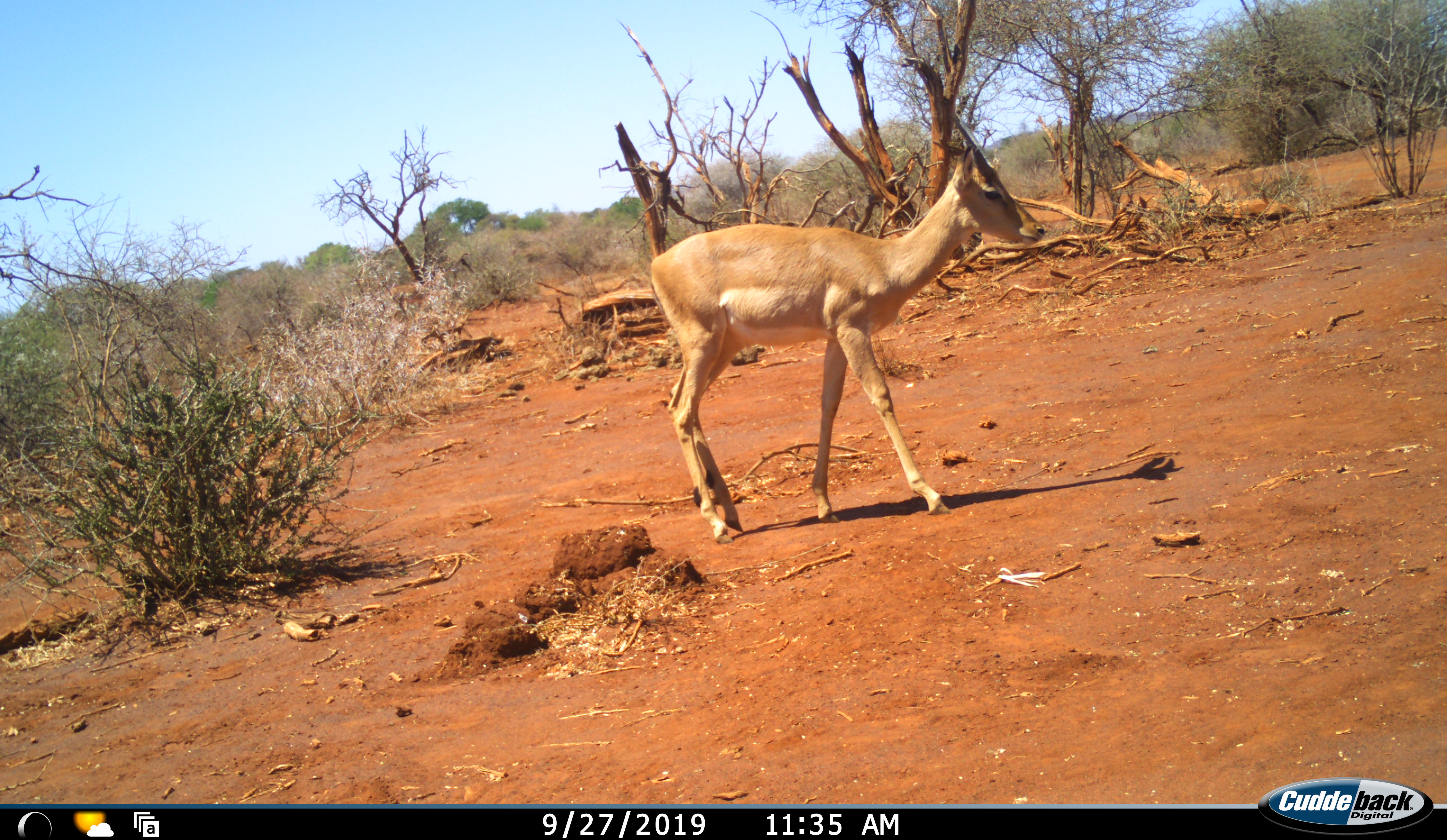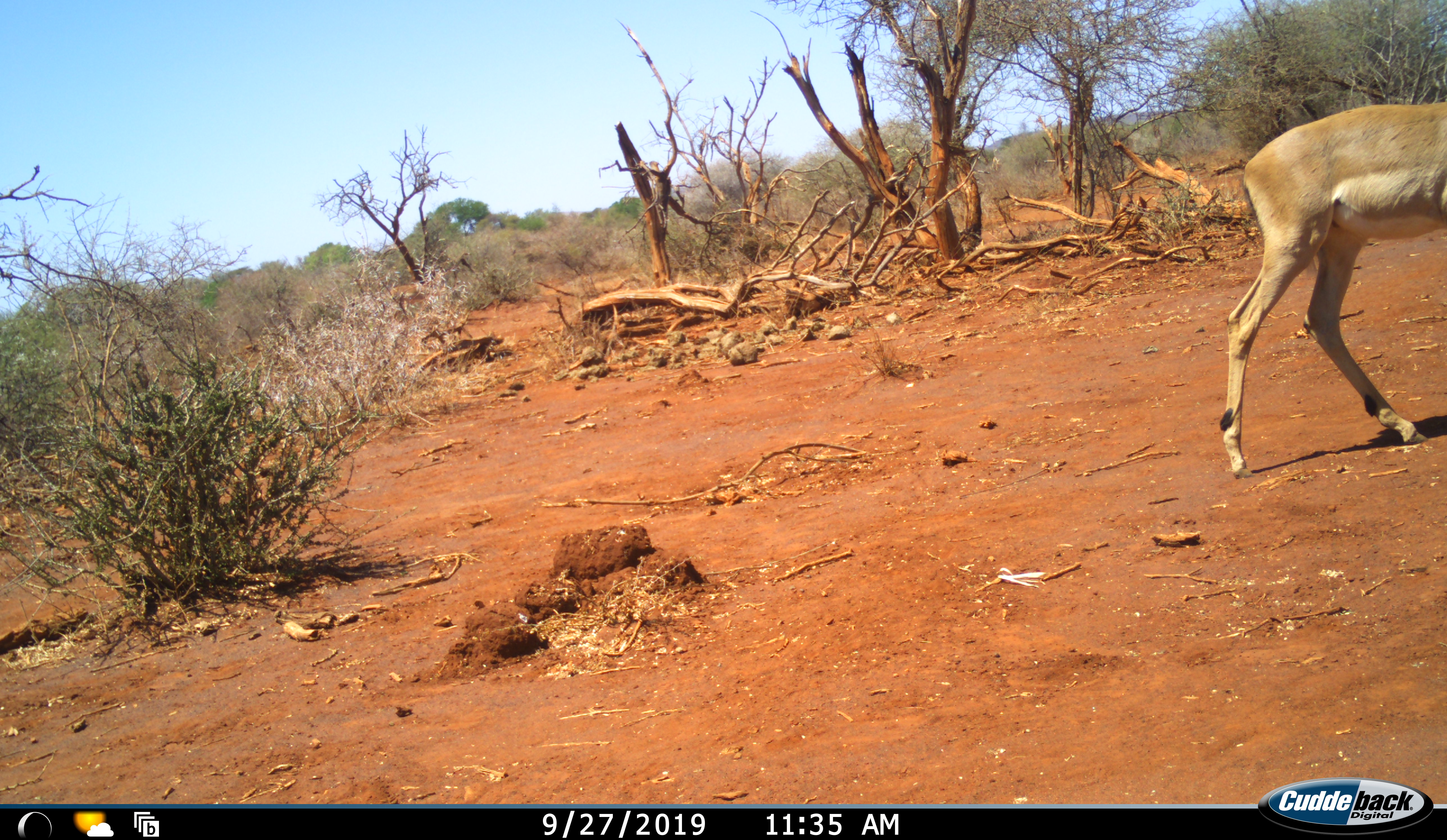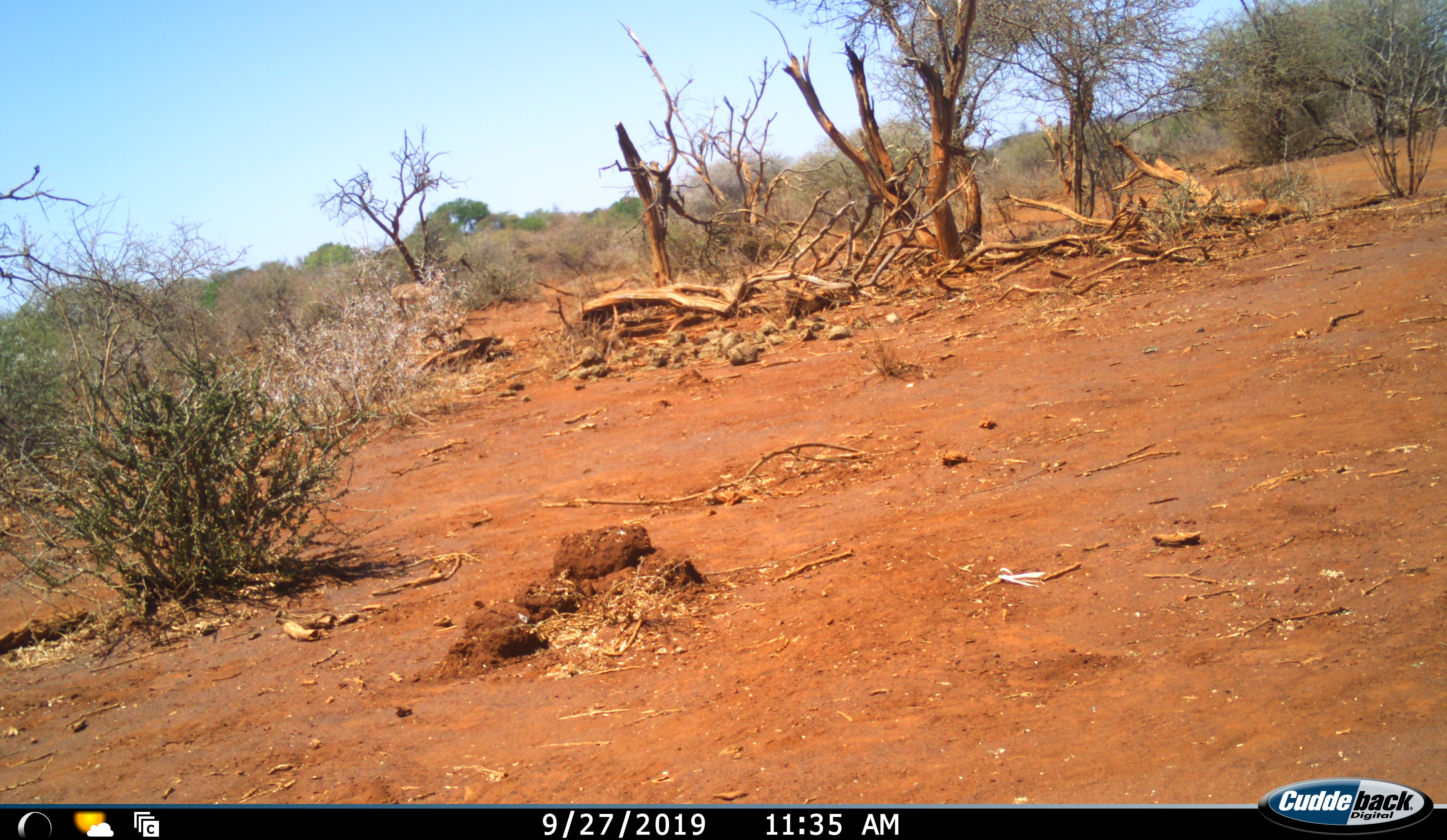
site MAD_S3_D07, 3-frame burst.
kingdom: Animalia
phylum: Chordata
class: Mammalia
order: Artiodactyla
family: Bovidae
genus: Aepyceros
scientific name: Aepyceros melampus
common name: impala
Impala (Aepyceros melampus), count 2. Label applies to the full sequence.